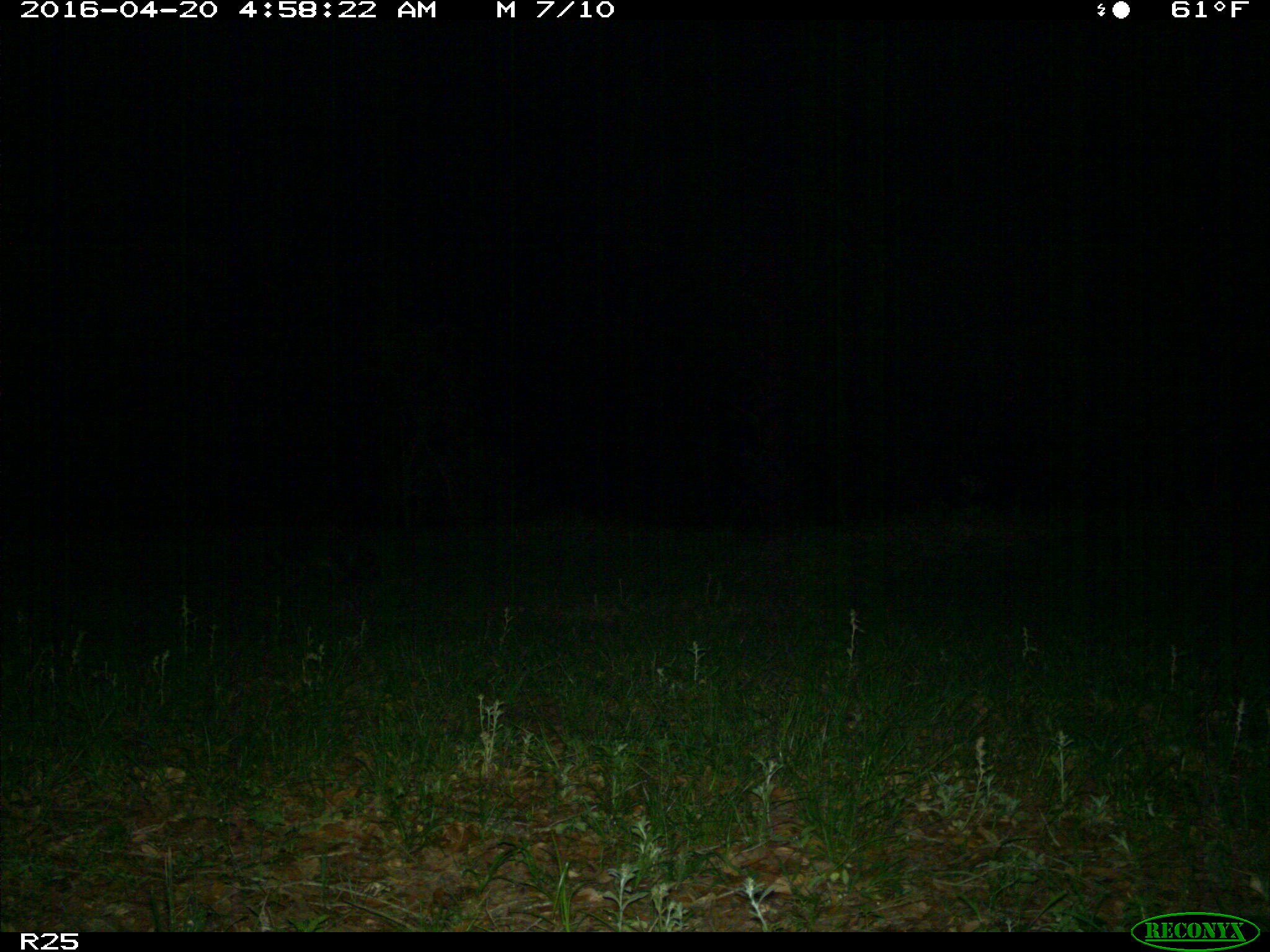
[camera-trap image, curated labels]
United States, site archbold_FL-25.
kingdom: Animalia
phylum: Chordata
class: Mammalia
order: Carnivora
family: Procyonidae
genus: Procyon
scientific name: Procyon lotor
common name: common raccoon